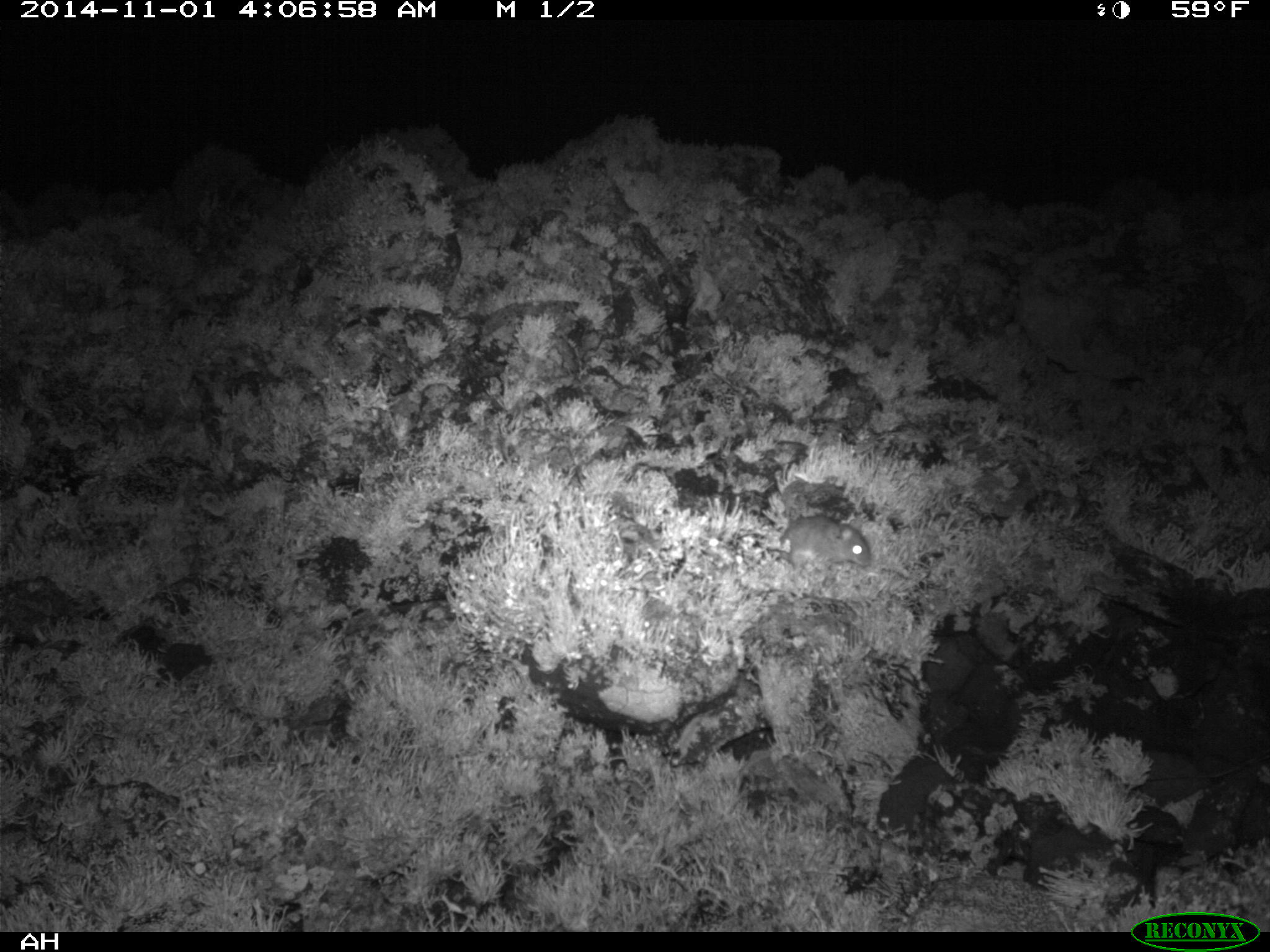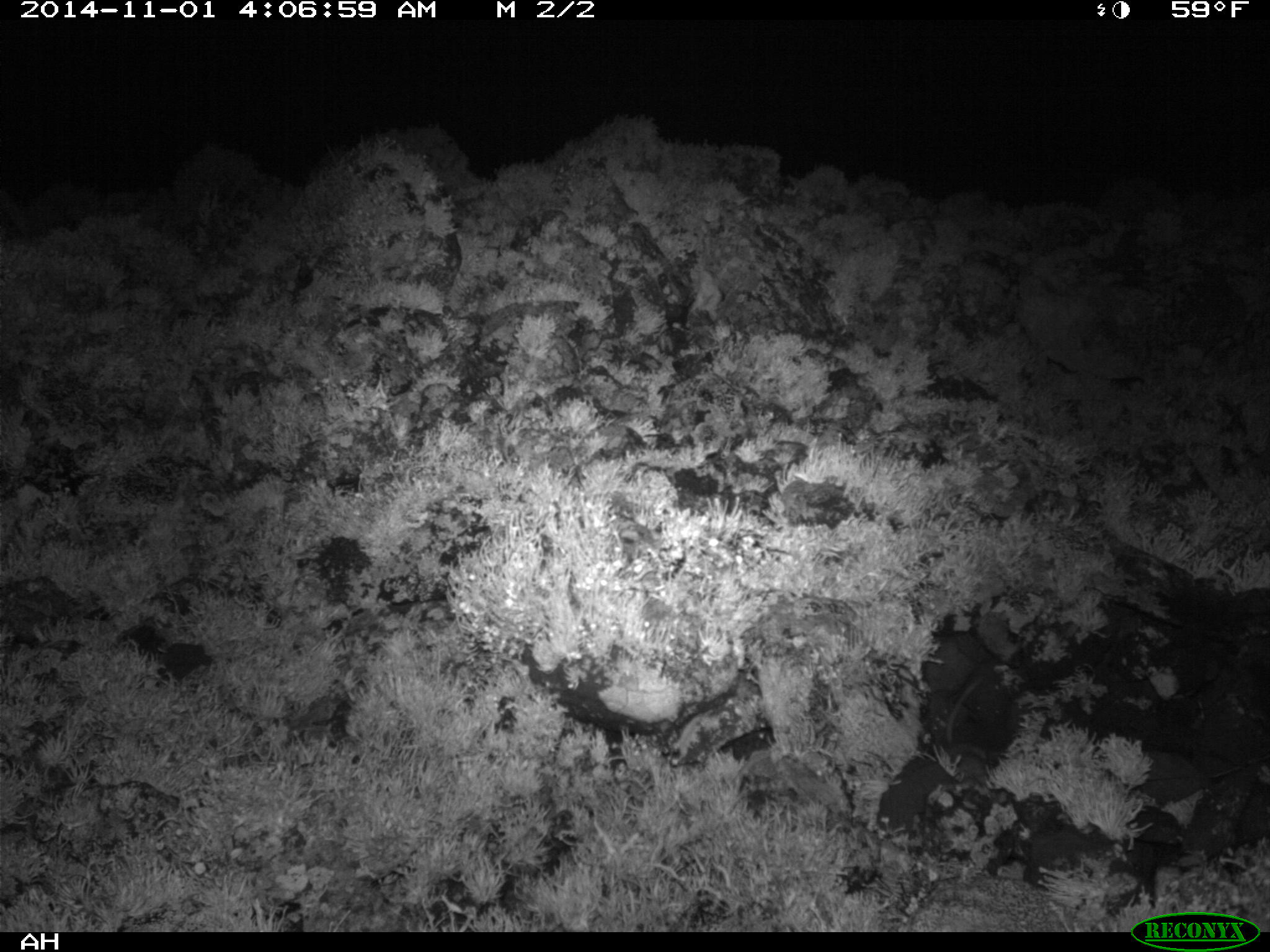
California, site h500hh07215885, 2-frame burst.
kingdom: Animalia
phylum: Chordata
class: Mammalia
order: Rodentia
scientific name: Rodentia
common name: rodent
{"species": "rodent (Rodentia)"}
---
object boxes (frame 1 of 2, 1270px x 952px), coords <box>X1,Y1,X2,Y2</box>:
rodent: <box>739,514,871,572</box>